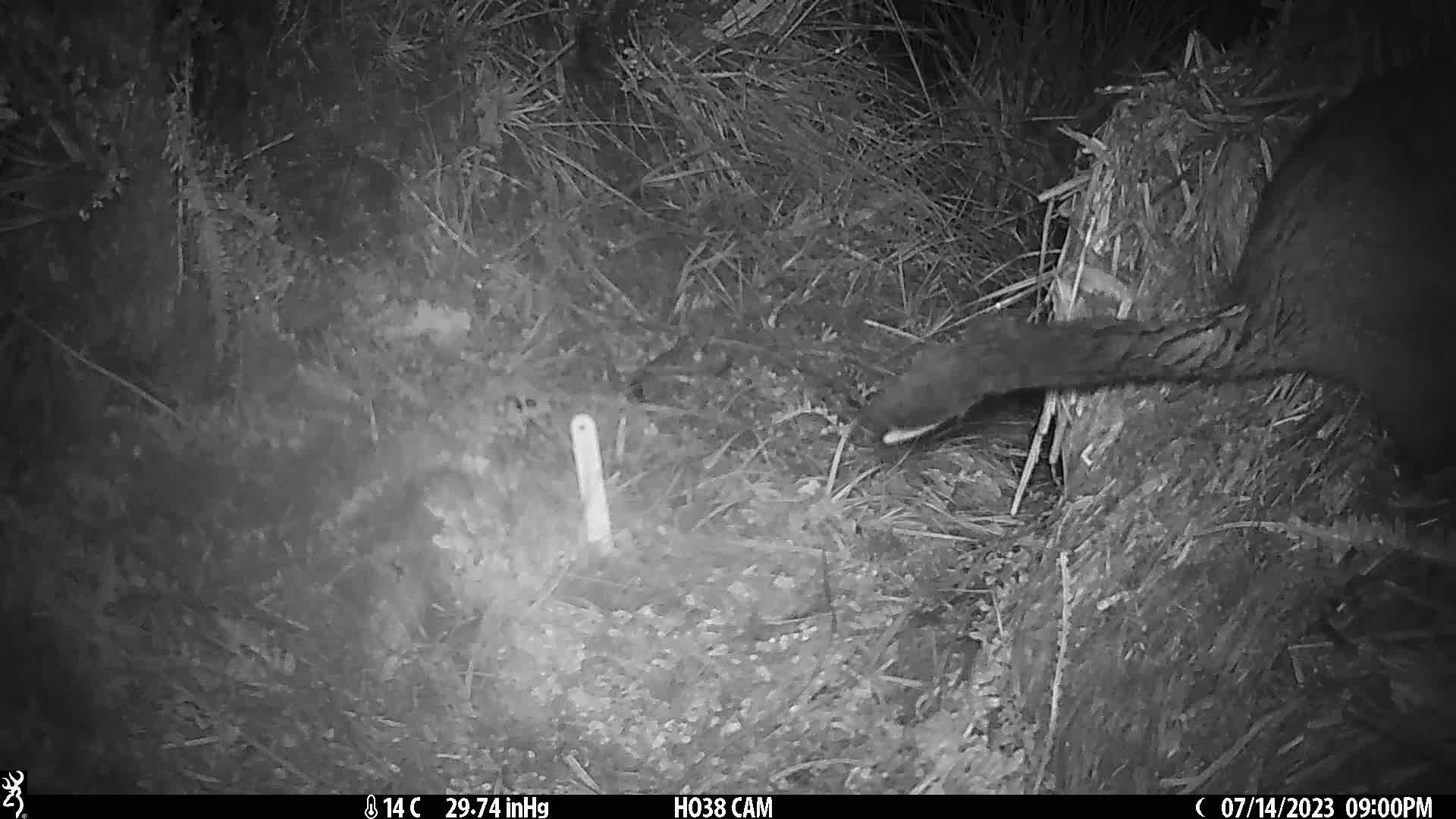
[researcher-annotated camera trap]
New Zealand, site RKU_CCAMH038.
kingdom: Animalia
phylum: Chordata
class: Mammalia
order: Diprotodontia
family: Phalangeridae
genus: Trichosurus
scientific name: Trichosurus vulpecula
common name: common brushtail possum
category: possum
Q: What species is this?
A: Possum (common brushtail possum) (Trichosurus vulpecula).